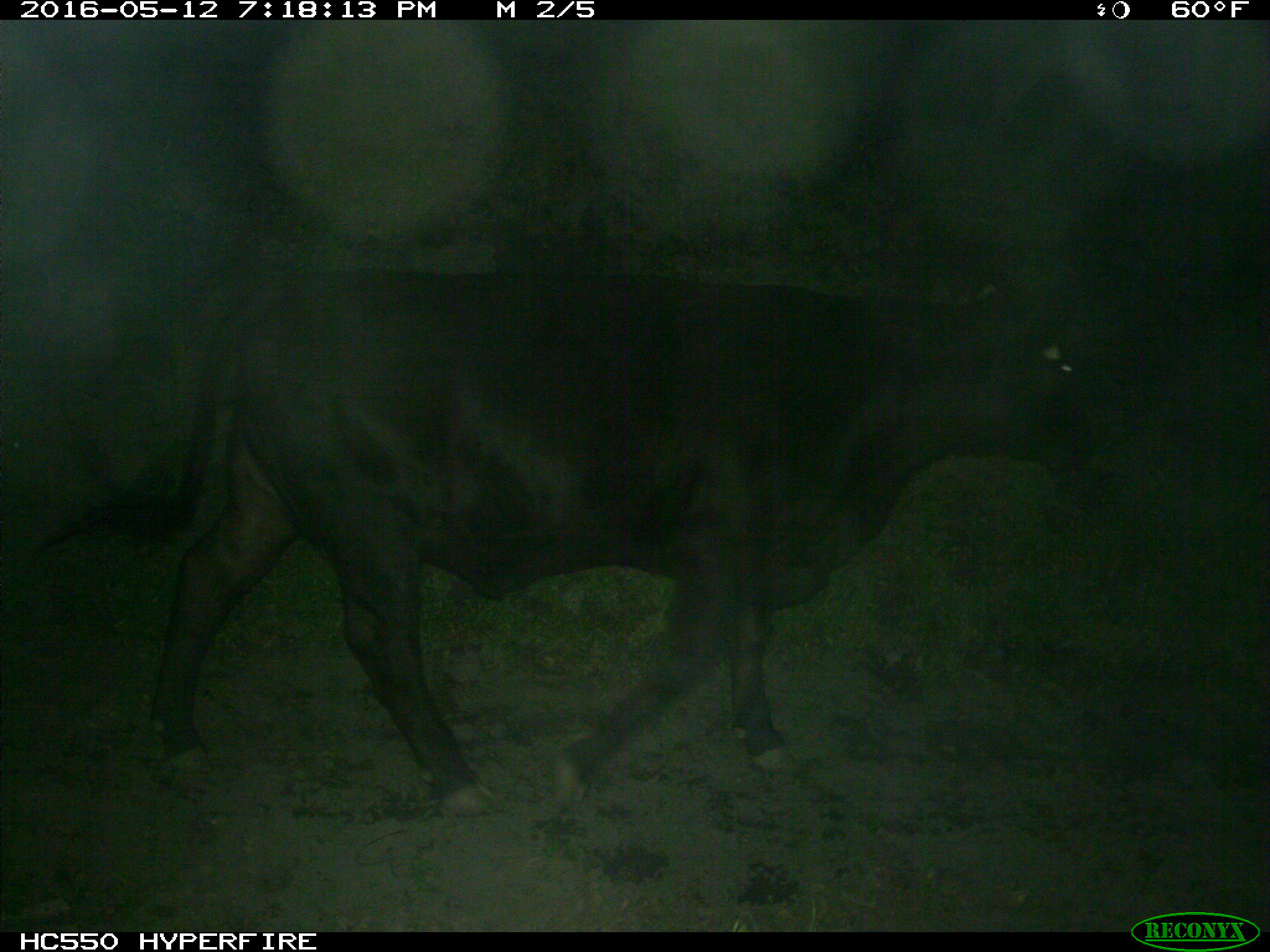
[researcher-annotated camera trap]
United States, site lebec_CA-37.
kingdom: Animalia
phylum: Chordata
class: Mammalia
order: Artiodactyla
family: Bovidae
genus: Bos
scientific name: Bos taurus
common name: domestic cow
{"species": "Bos taurus (domestic cow)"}